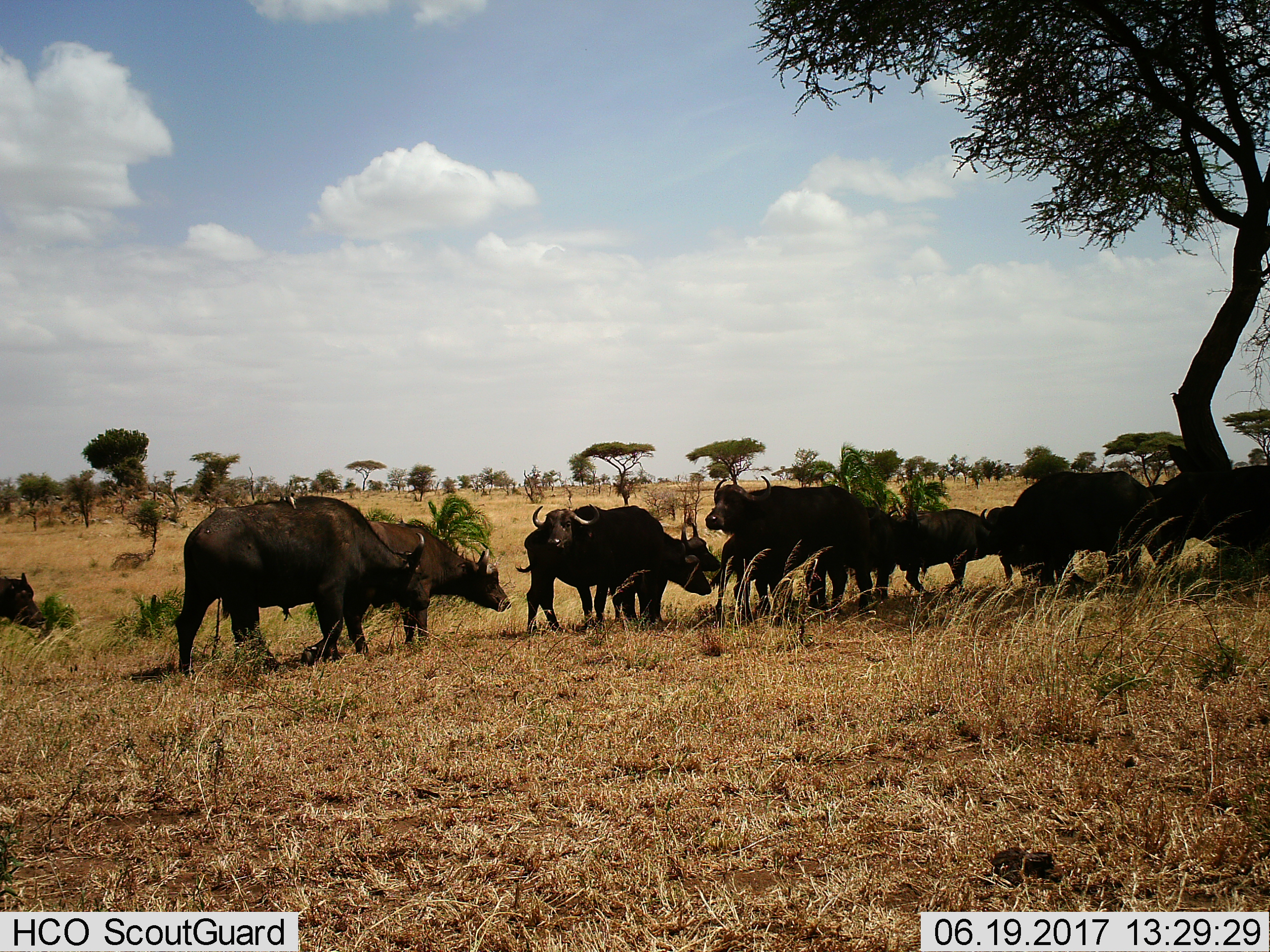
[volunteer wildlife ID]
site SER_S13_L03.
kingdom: Animalia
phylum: Chordata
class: Mammalia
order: Artiodactyla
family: Bovidae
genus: Syncerus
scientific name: Syncerus caffer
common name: african buffalo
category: buffalo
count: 11-50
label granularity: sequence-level